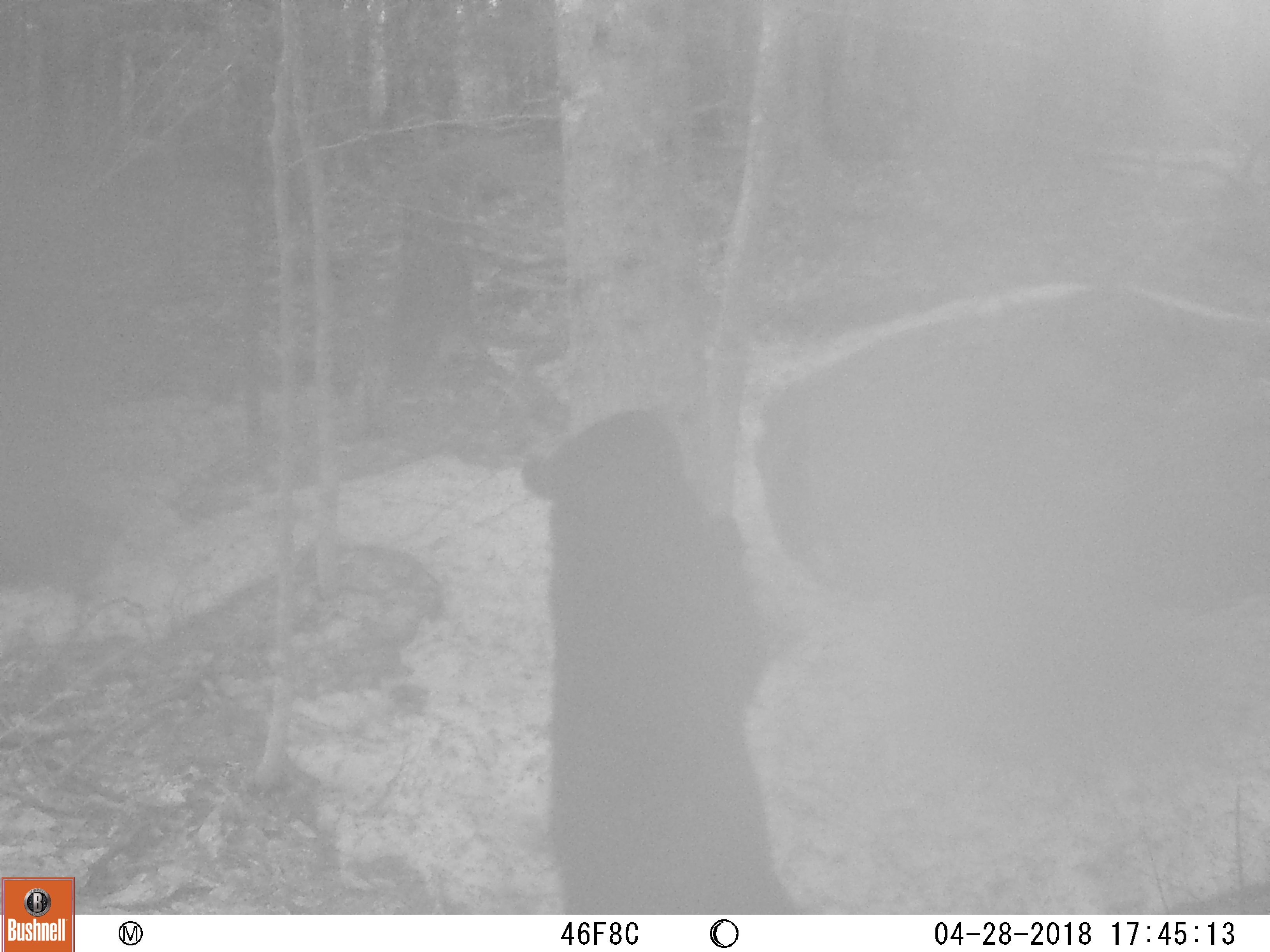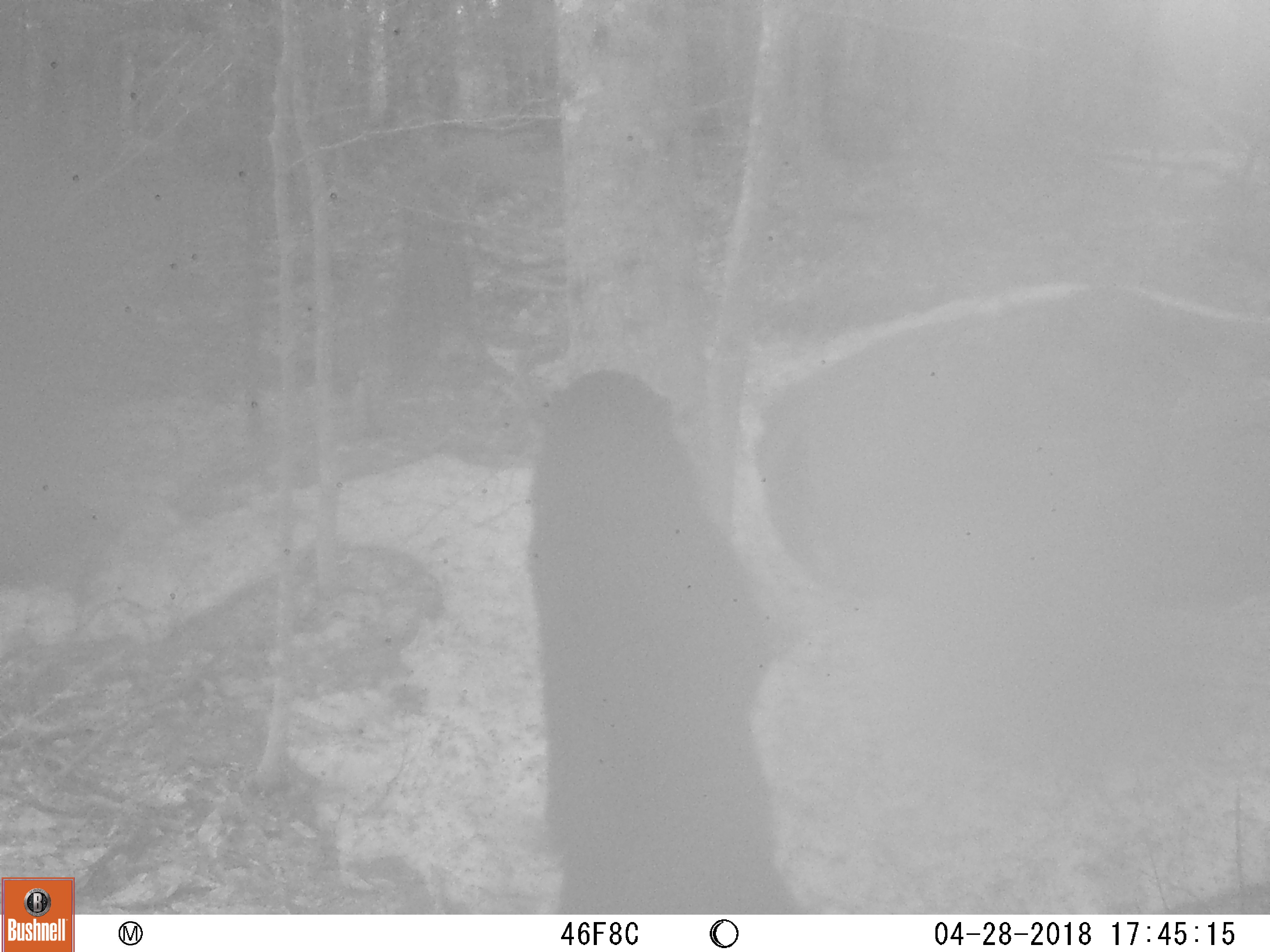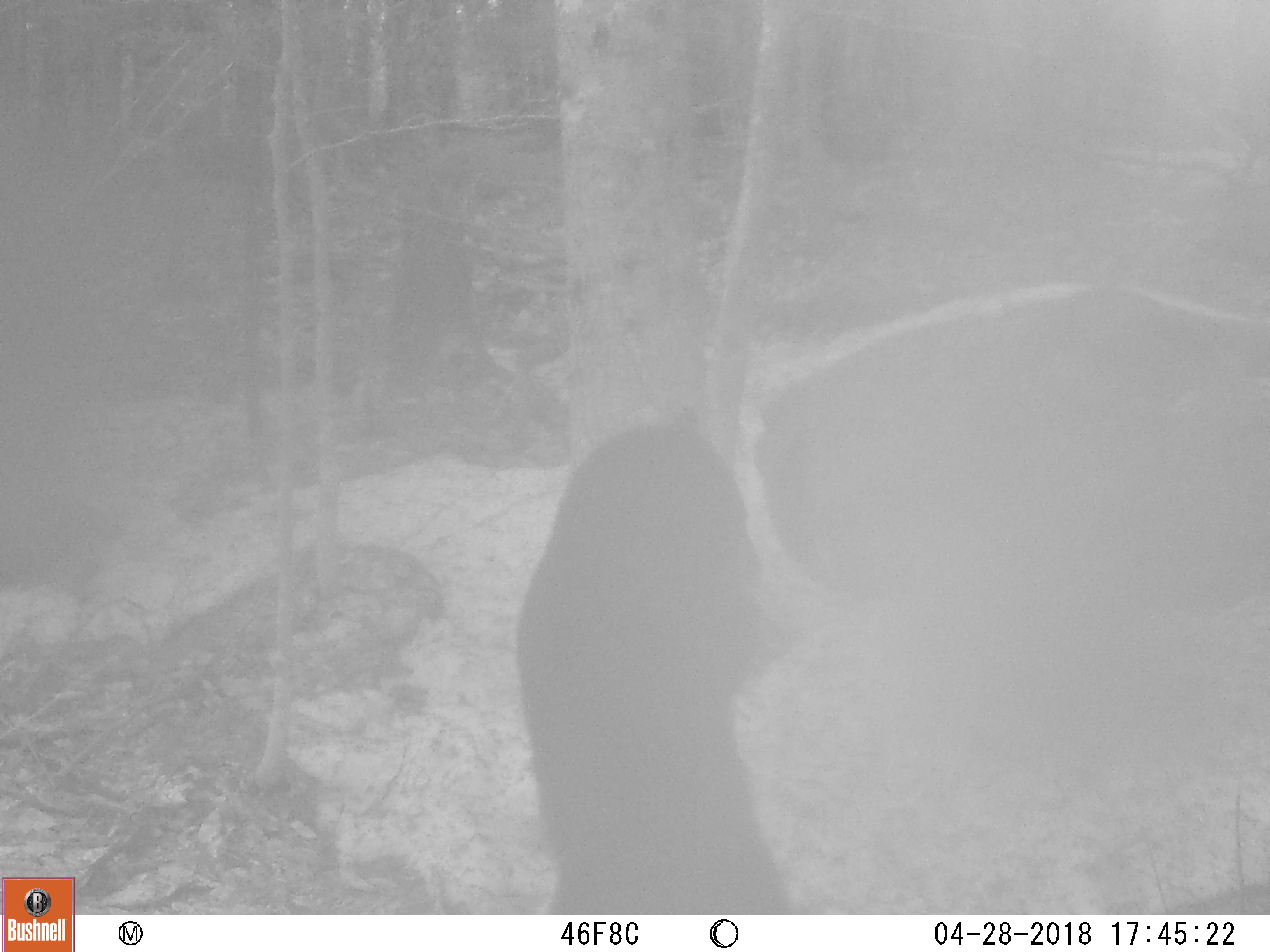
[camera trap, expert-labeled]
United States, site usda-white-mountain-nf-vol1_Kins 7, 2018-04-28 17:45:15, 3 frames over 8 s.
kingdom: Animalia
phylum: Chordata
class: Mammalia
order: Carnivora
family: Ursidae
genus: Ursus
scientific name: Ursus americanus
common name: black bear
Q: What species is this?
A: Black bear (Ursus americanus).